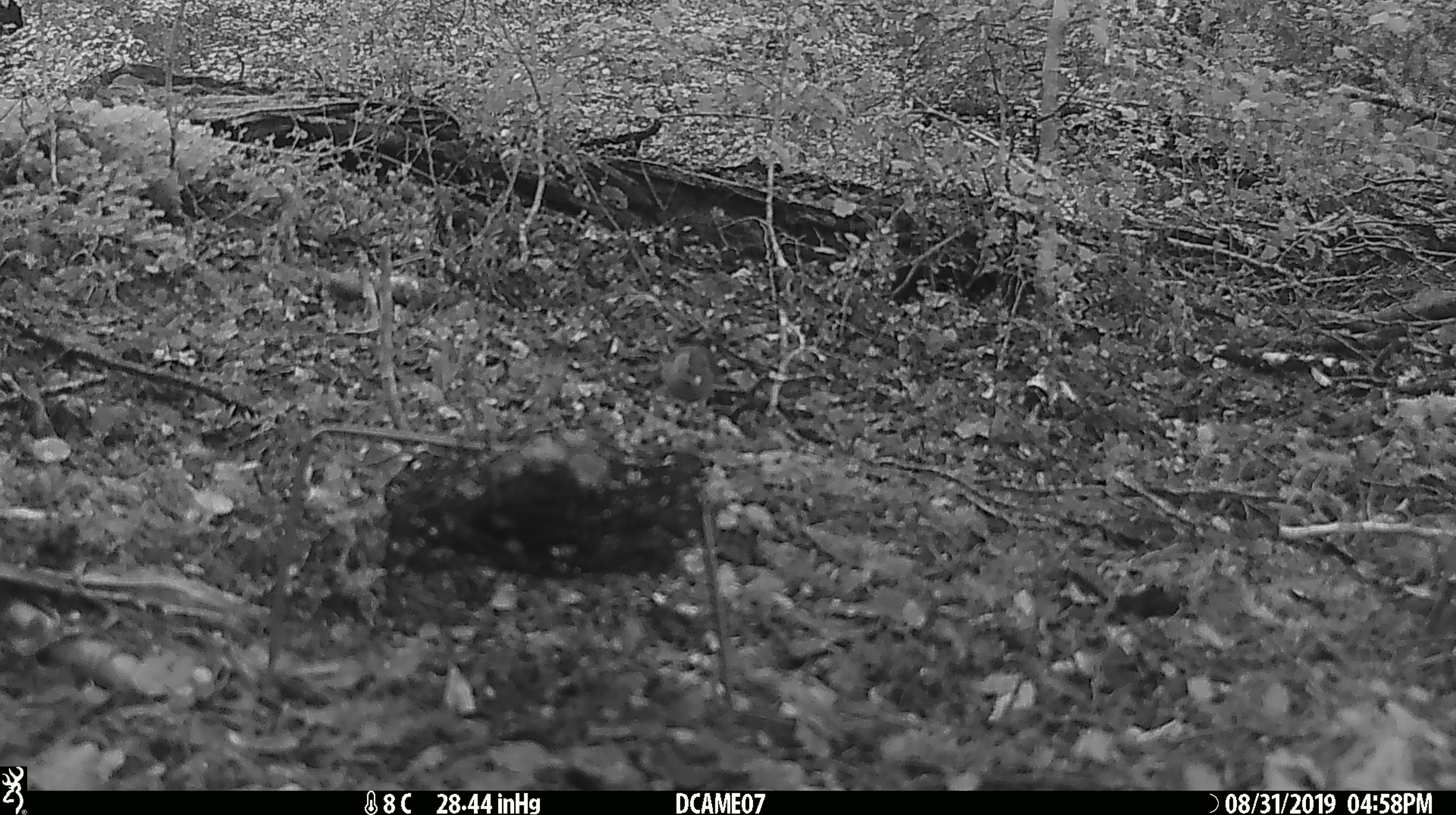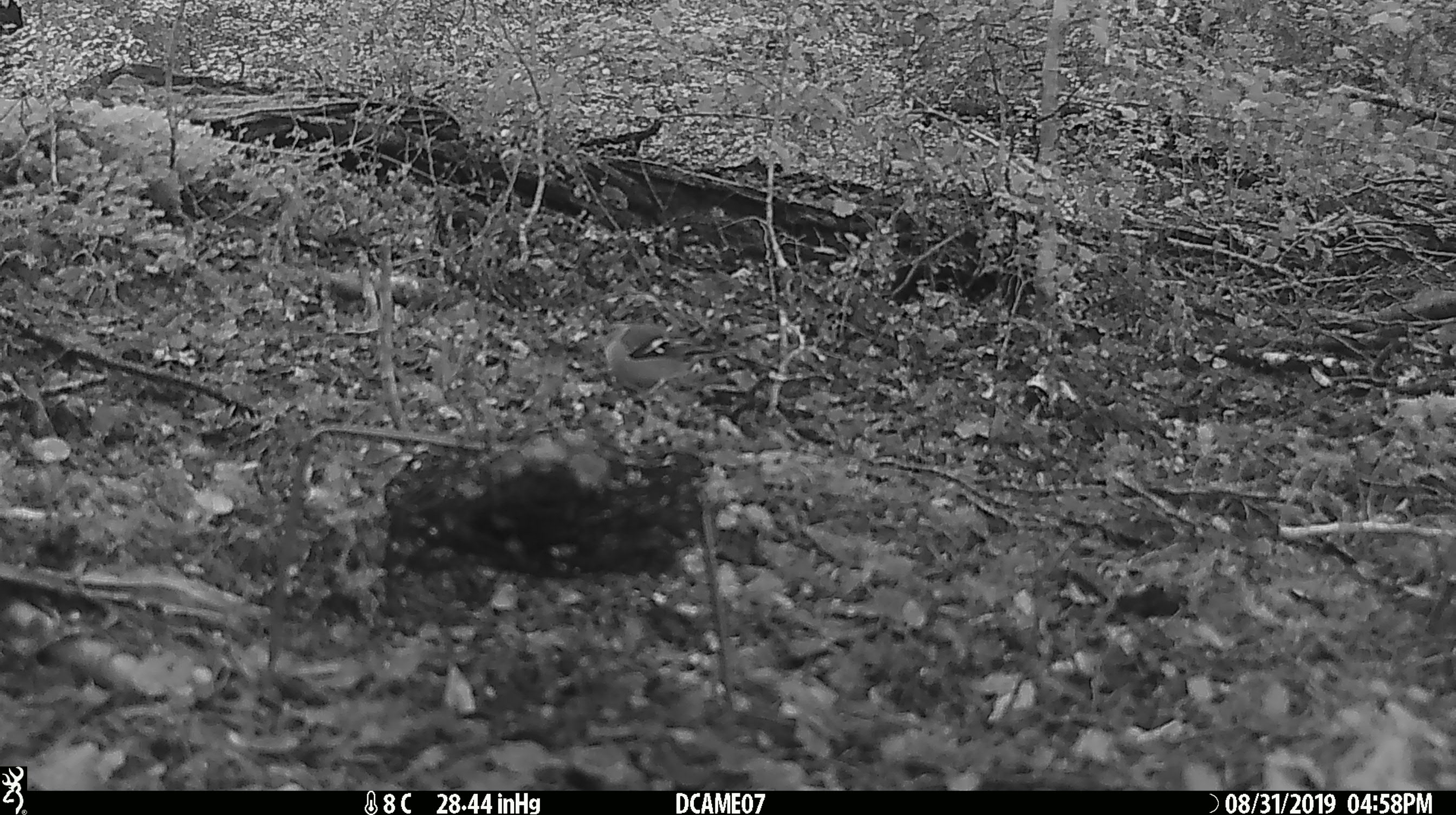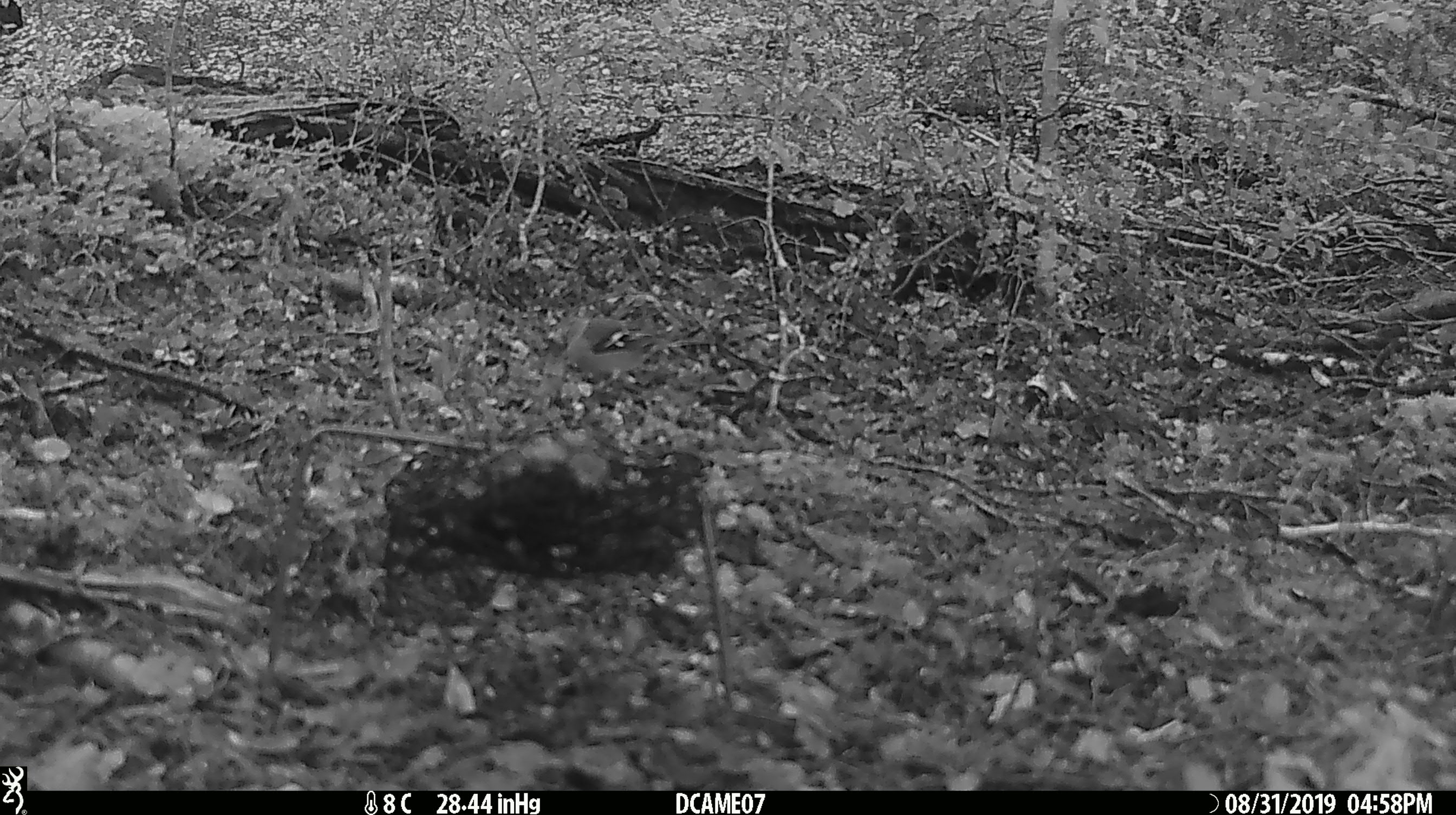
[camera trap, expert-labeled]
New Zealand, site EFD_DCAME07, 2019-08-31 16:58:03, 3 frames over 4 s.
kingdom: Animalia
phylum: Chordata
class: Aves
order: Passeriformes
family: Fringillidae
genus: Fringilla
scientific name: Fringilla coelebs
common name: common chaffinch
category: chaffinch